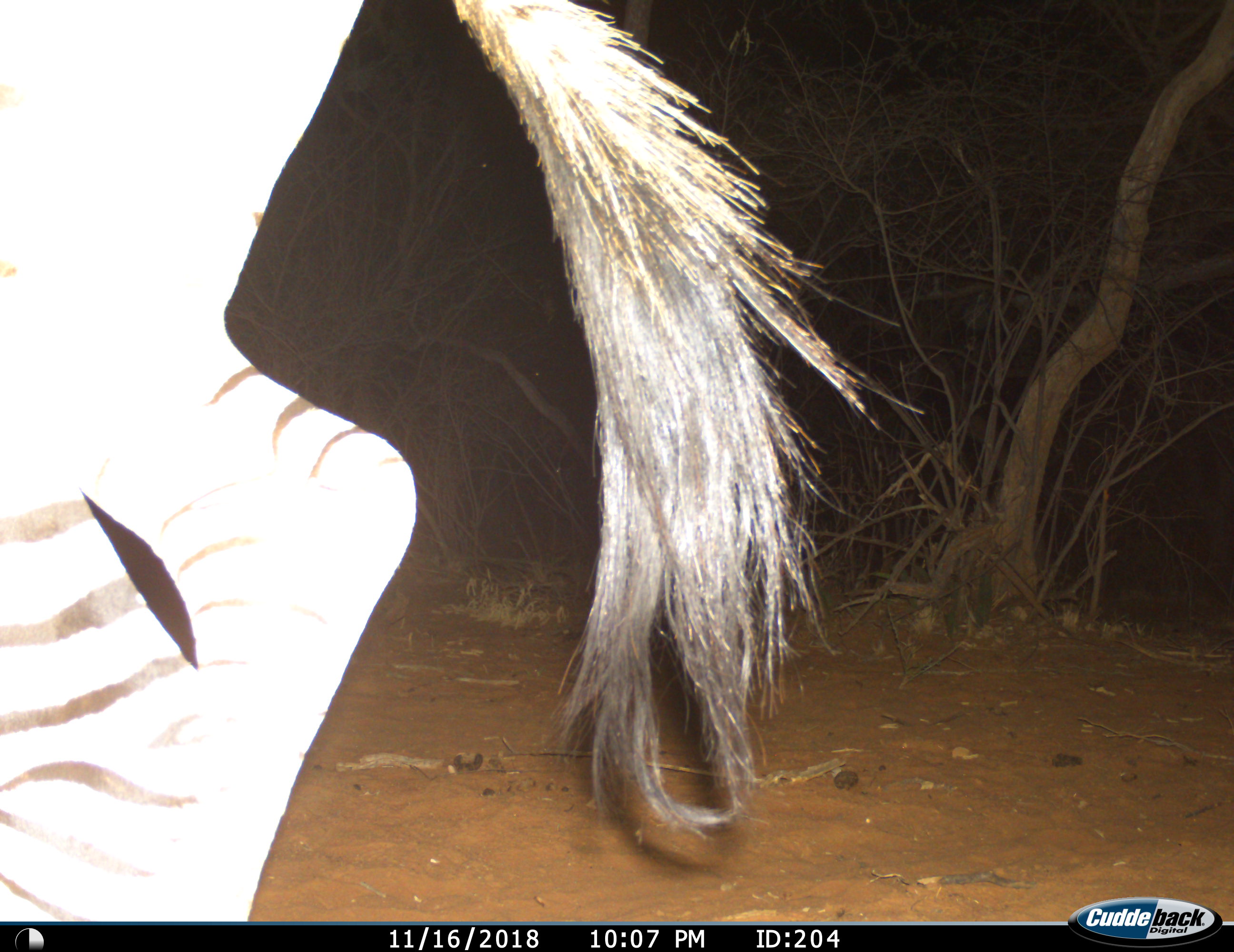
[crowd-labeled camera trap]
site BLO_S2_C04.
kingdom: Animalia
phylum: Chordata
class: Mammalia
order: Perissodactyla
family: Equidae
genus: Equus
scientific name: Equus quagga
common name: plains zebra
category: zebraplains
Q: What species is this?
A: Zebraplains (plains zebra) (Equus quagga).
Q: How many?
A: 1.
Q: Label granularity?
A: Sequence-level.